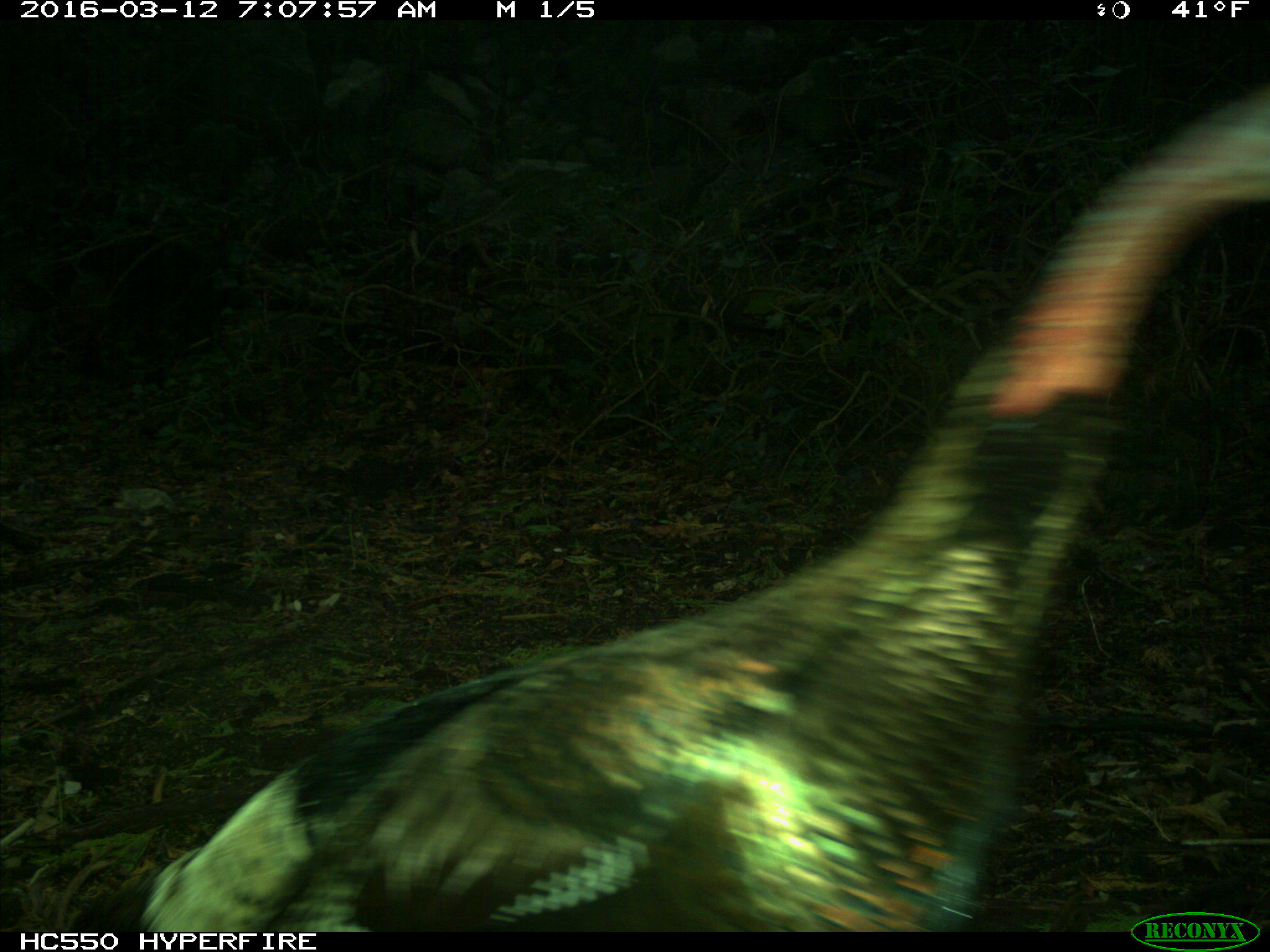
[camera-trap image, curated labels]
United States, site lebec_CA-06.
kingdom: Animalia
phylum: Chordata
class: Aves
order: Galliformes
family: Phasianidae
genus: Meleagris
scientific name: Meleagris gallopavo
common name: wild turkey